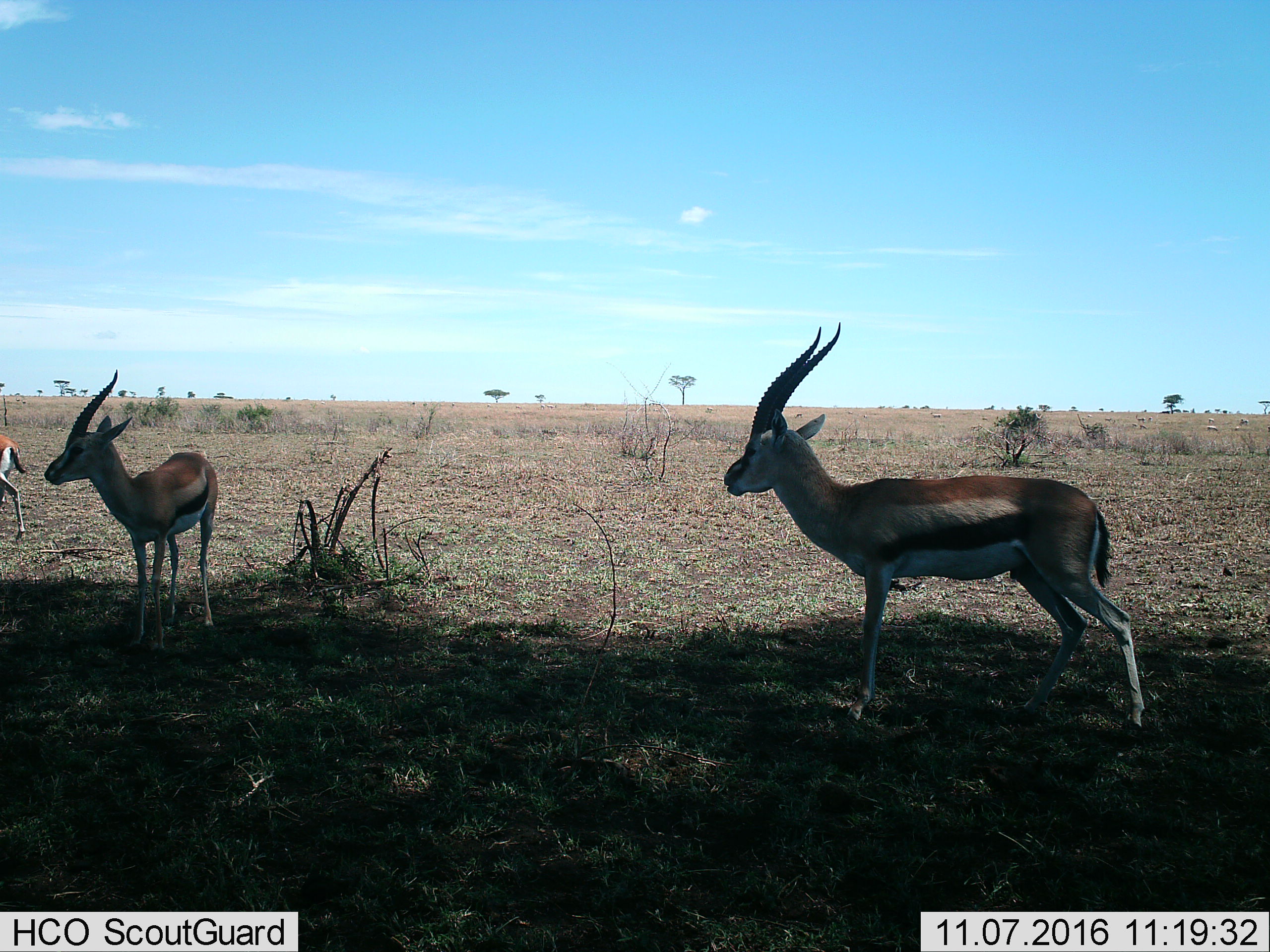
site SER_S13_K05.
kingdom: Animalia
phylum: Chordata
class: Mammalia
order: Artiodactyla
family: Bovidae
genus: Eudorcas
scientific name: Eudorcas thomsonii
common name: thomson's gazelle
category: gazellethomsons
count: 3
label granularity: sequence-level